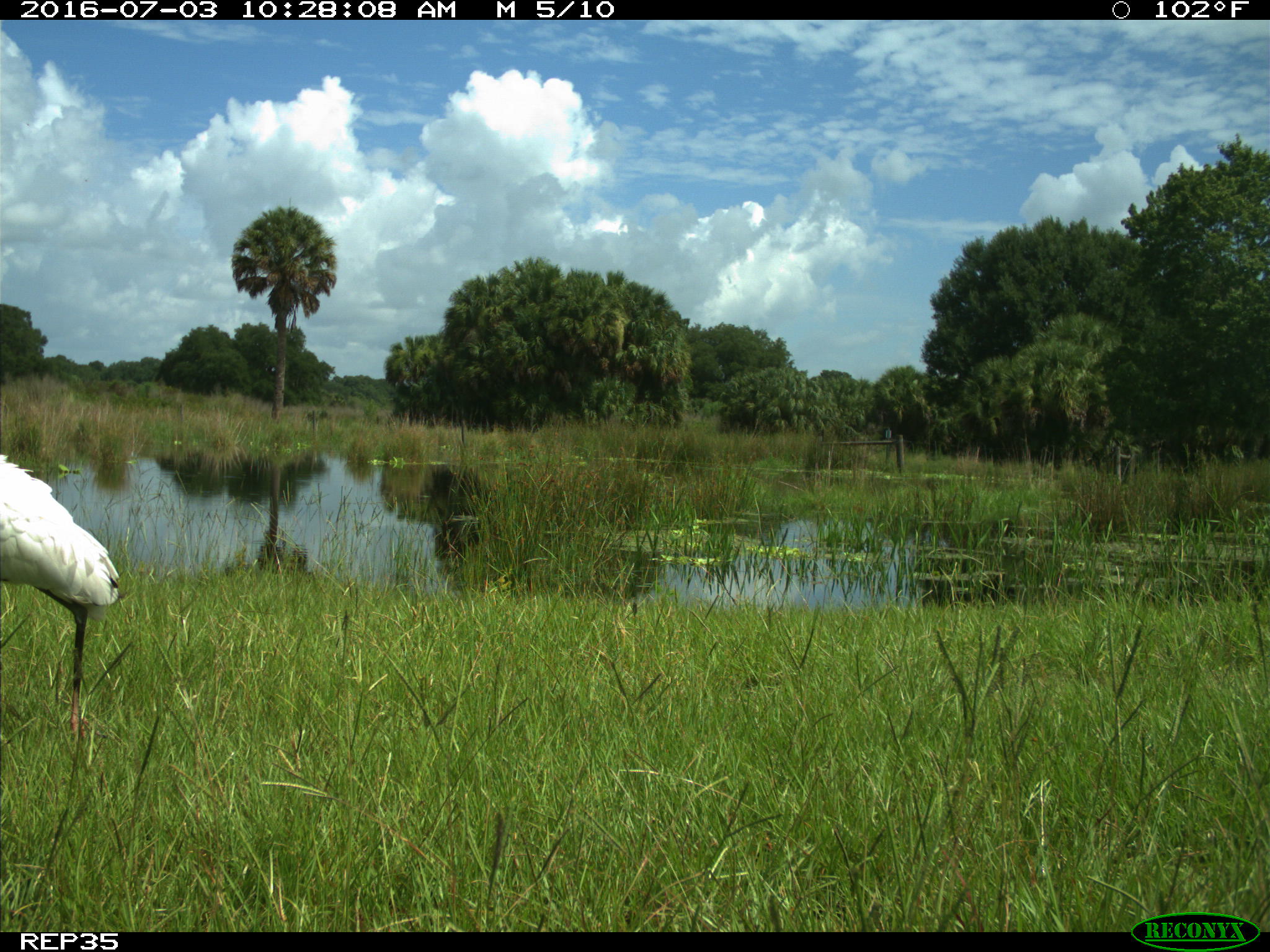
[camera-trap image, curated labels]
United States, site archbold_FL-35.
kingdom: Animalia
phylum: Chordata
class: Aves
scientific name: Aves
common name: birds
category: unidentified bird